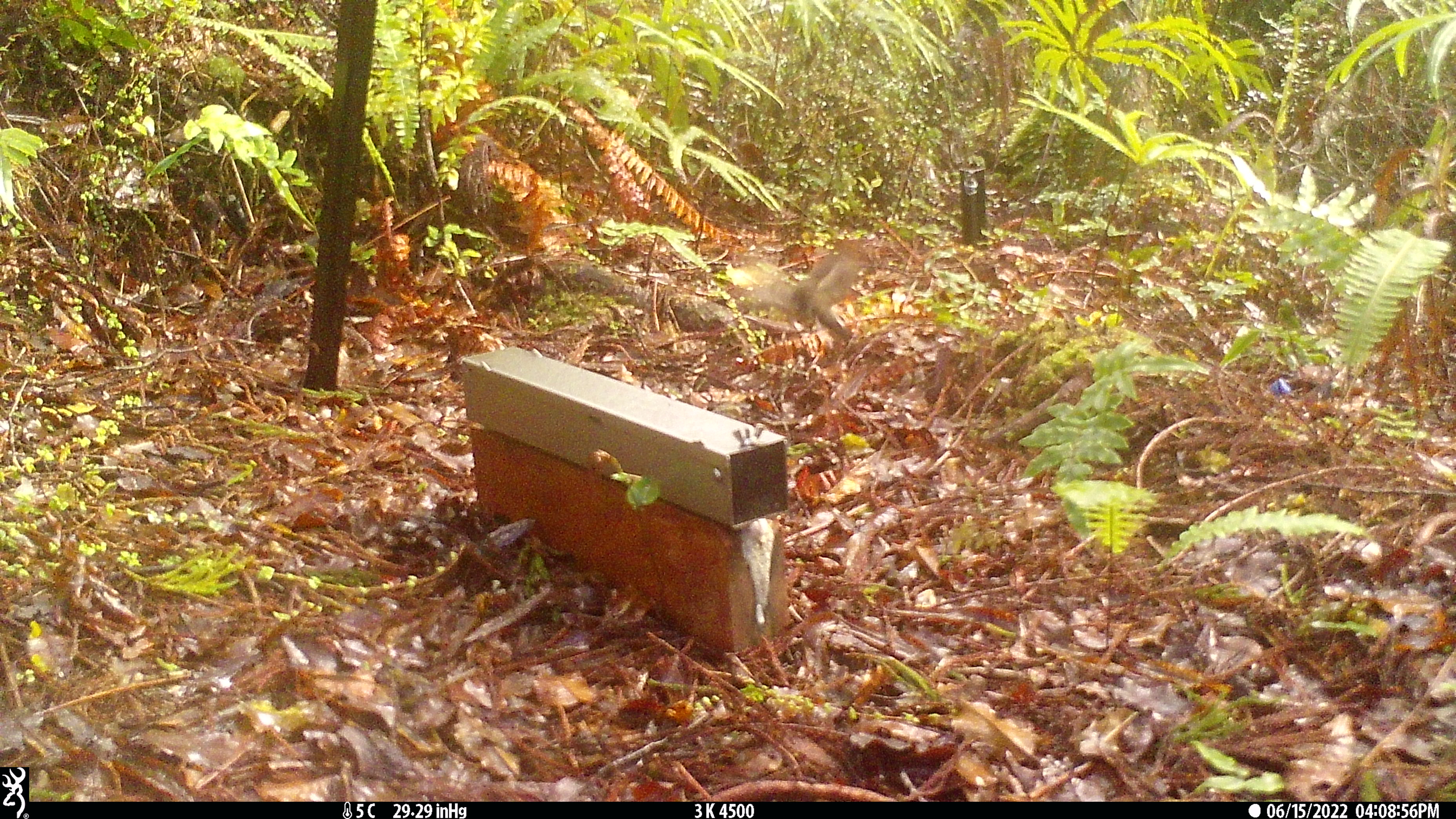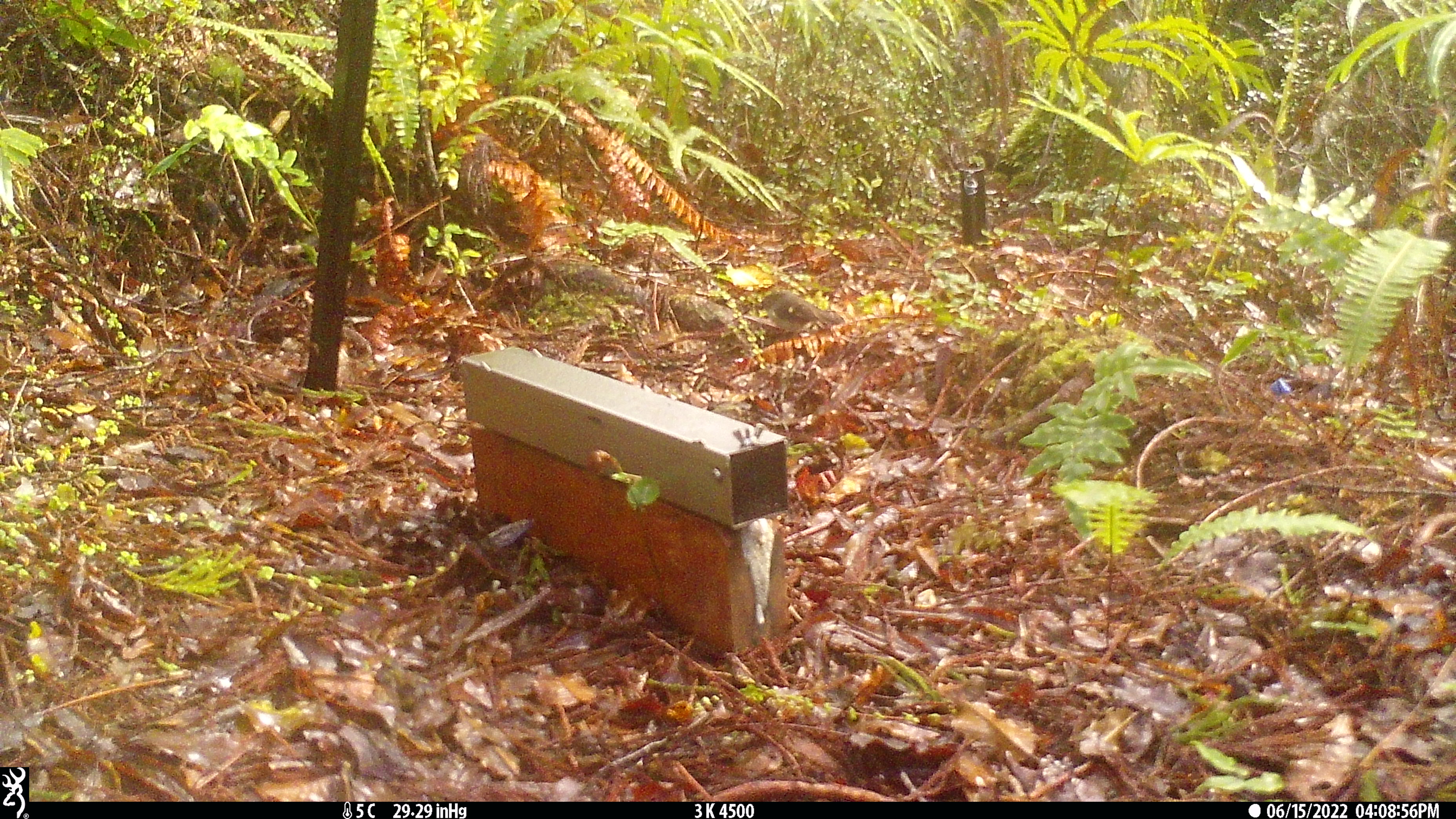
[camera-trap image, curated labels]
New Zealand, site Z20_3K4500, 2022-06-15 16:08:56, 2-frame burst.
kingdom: Animalia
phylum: Chordata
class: Aves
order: Passeriformes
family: Petroicidae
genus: Petroica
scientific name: Petroica macrocephala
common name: tomtit